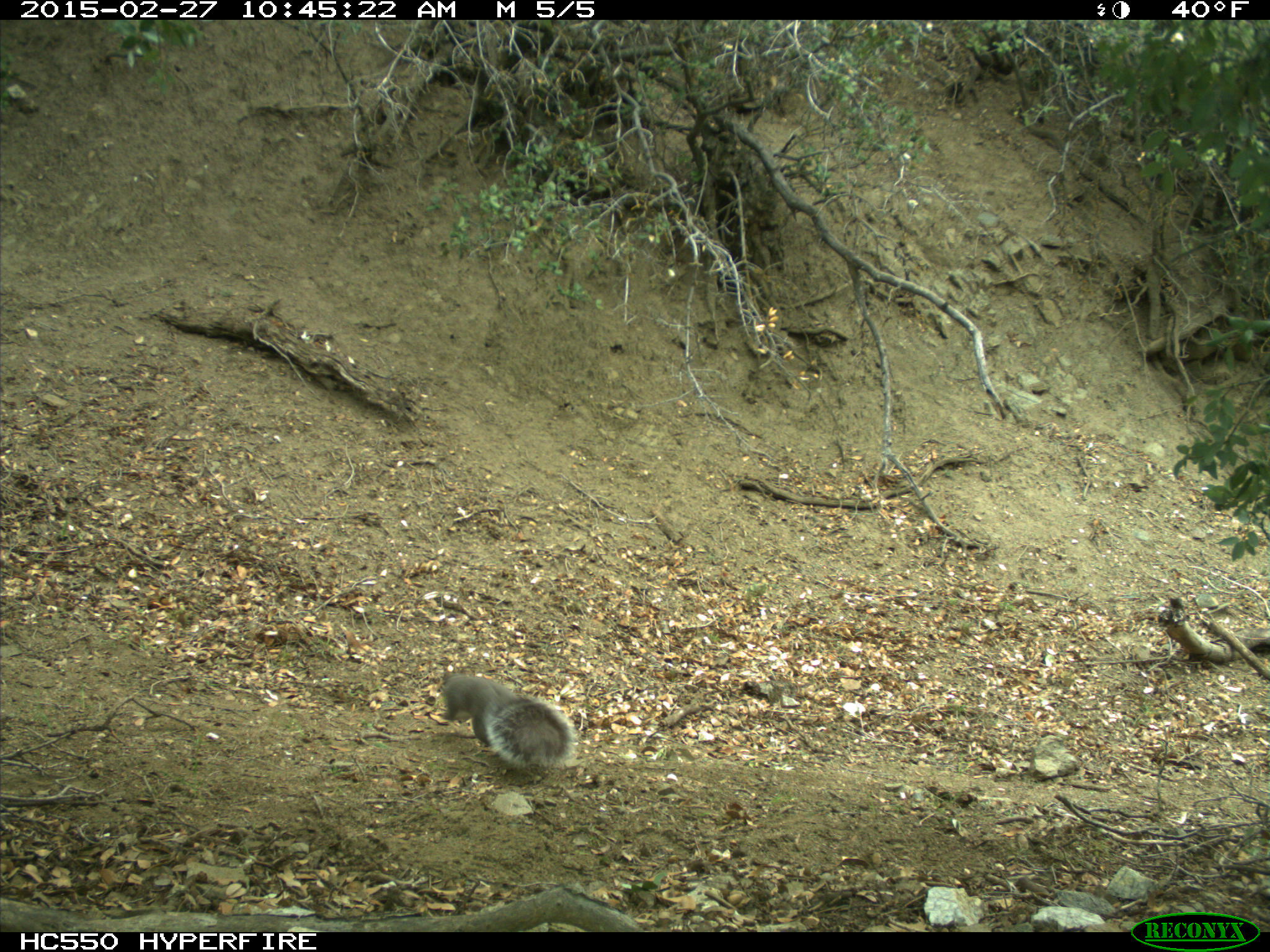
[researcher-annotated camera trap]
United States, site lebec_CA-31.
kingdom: Animalia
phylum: Chordata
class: Mammalia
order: Rodentia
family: Sciuridae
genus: Sciurus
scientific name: Sciurus carolinensis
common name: eastern gray squirrel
Sciurus carolinensis (eastern gray squirrel).